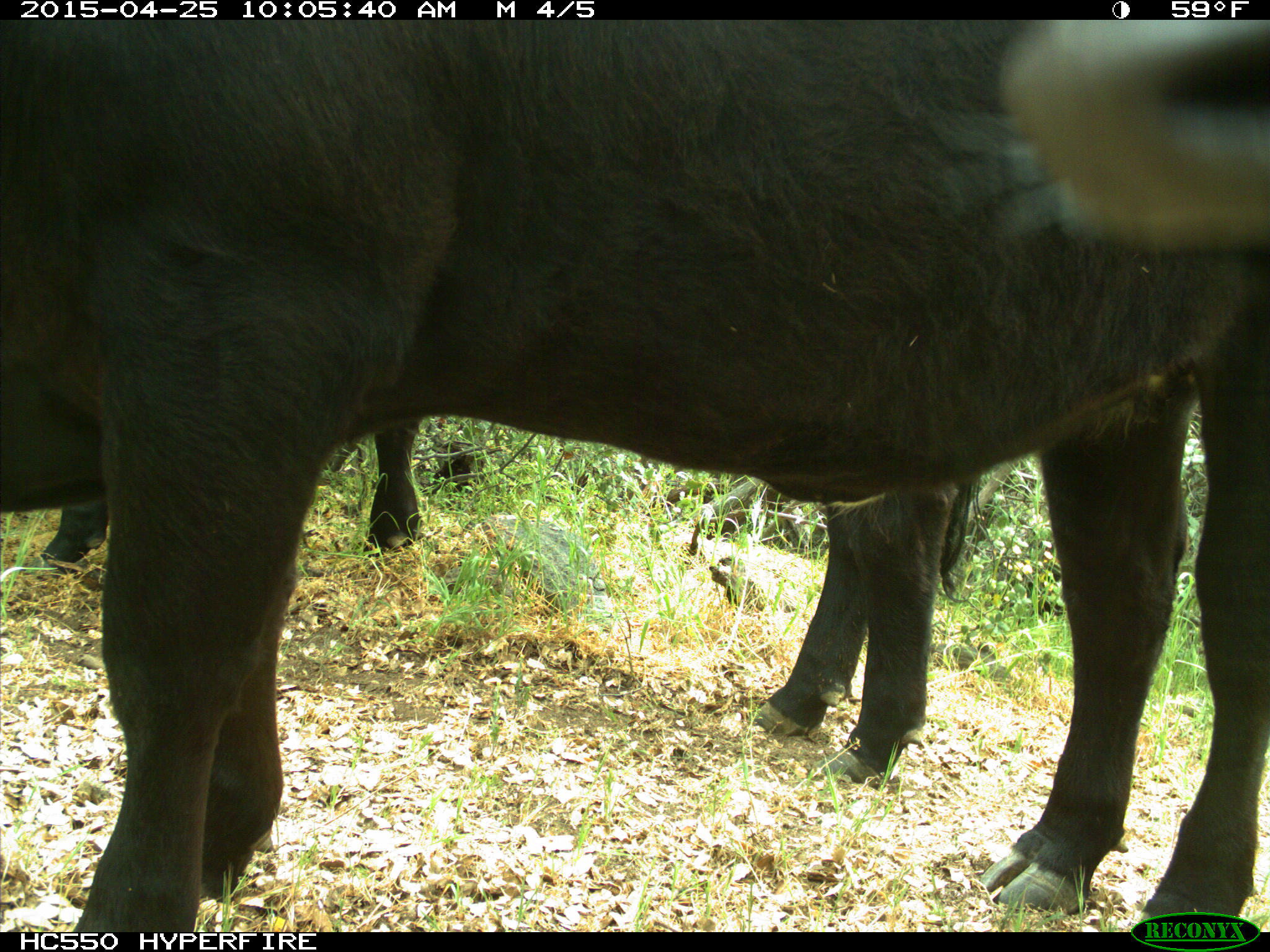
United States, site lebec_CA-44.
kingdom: Animalia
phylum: Chordata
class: Mammalia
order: Artiodactyla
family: Suidae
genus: Sus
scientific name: Sus scrofa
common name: wild boar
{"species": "Sus scrofa (wild boar)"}